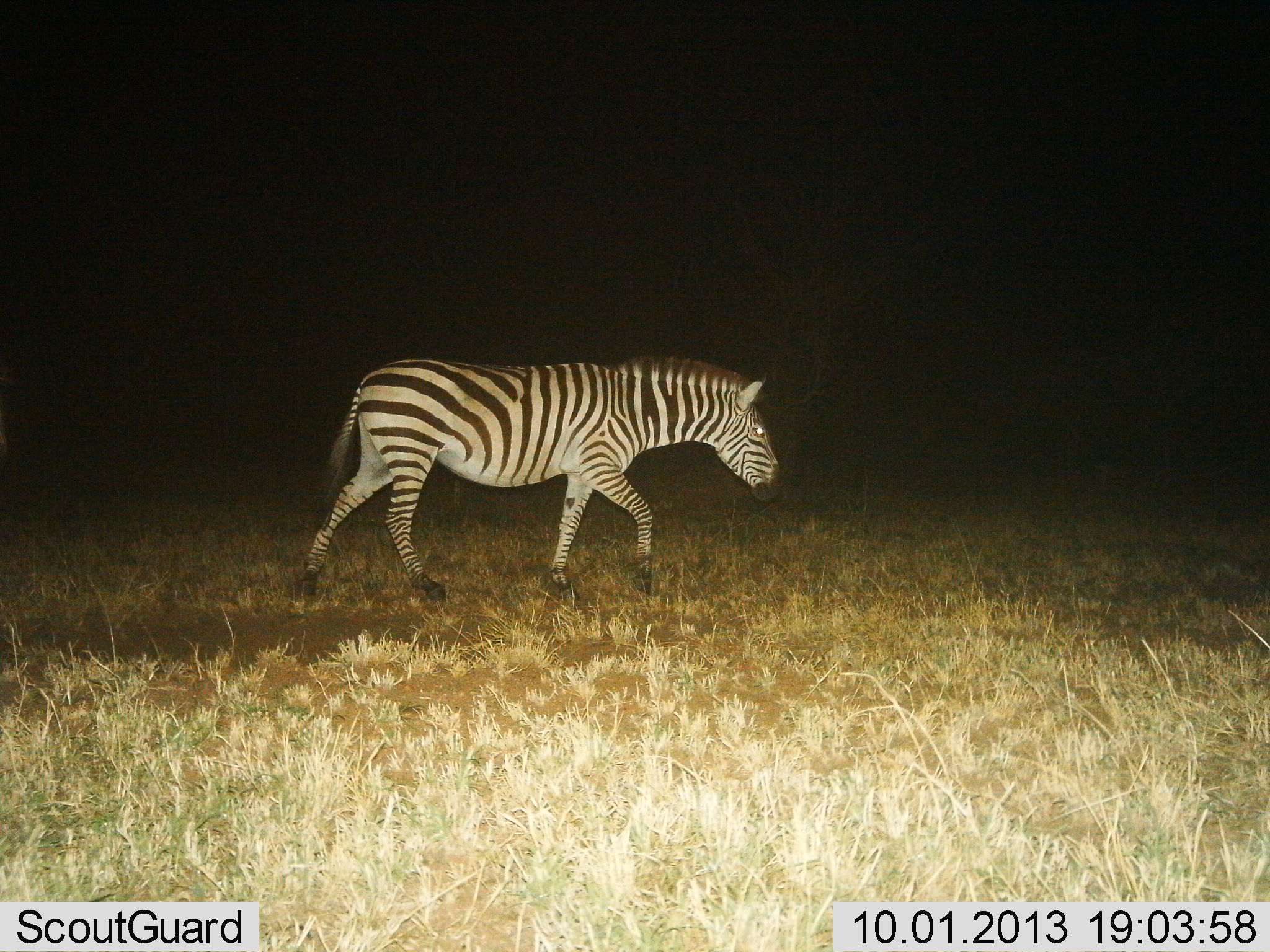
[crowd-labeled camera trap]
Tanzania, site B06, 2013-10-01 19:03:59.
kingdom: Animalia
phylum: Chordata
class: Mammalia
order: Perissodactyla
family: Equidae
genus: Equus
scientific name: Equus quagga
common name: plains zebra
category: zebra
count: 1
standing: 14%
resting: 0%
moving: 86%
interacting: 0%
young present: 0%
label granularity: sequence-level